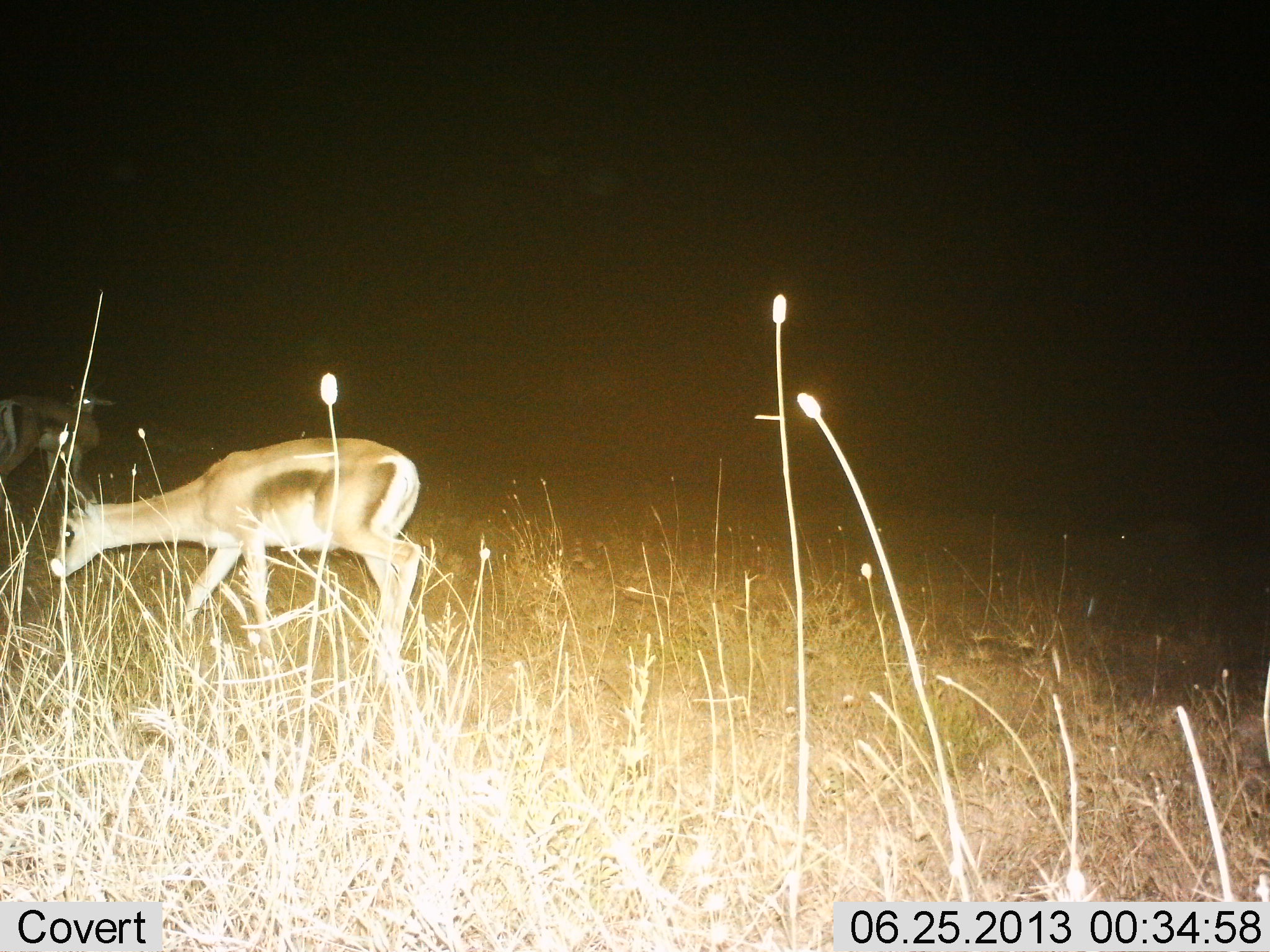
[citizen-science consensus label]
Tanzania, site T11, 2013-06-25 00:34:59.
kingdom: Animalia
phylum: Chordata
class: Mammalia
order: Artiodactyla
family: Bovidae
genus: Eudorcas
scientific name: Eudorcas thomsonii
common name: thomson's gazelle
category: gazellethomsons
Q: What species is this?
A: Gazellethomsons (thomson's gazelle) (Eudorcas thomsonii).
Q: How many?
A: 2.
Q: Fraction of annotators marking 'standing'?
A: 20%.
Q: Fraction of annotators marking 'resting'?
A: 0%.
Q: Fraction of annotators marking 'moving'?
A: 70%.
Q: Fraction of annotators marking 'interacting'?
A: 0%.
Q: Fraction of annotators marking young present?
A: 0%.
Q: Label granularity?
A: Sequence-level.